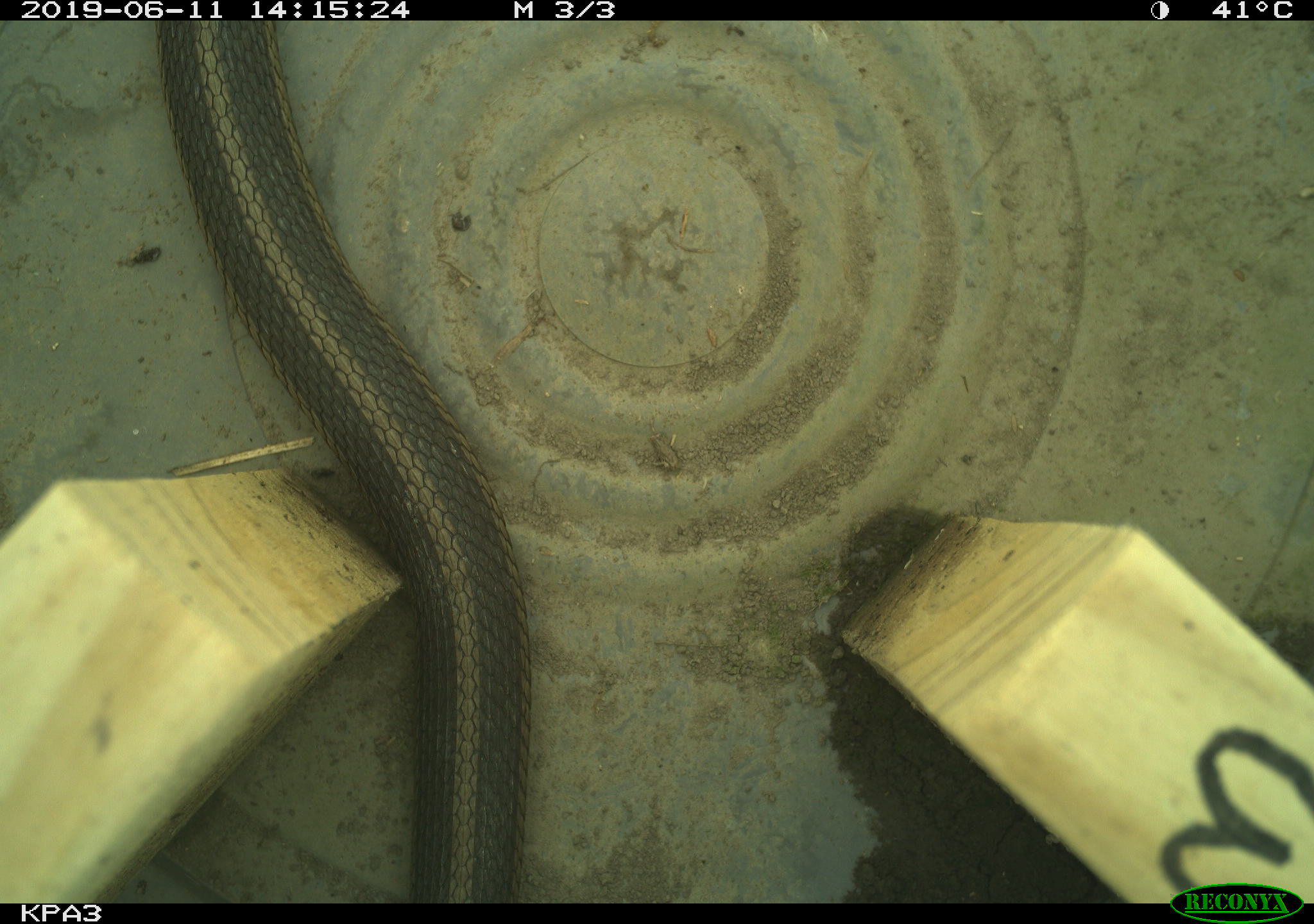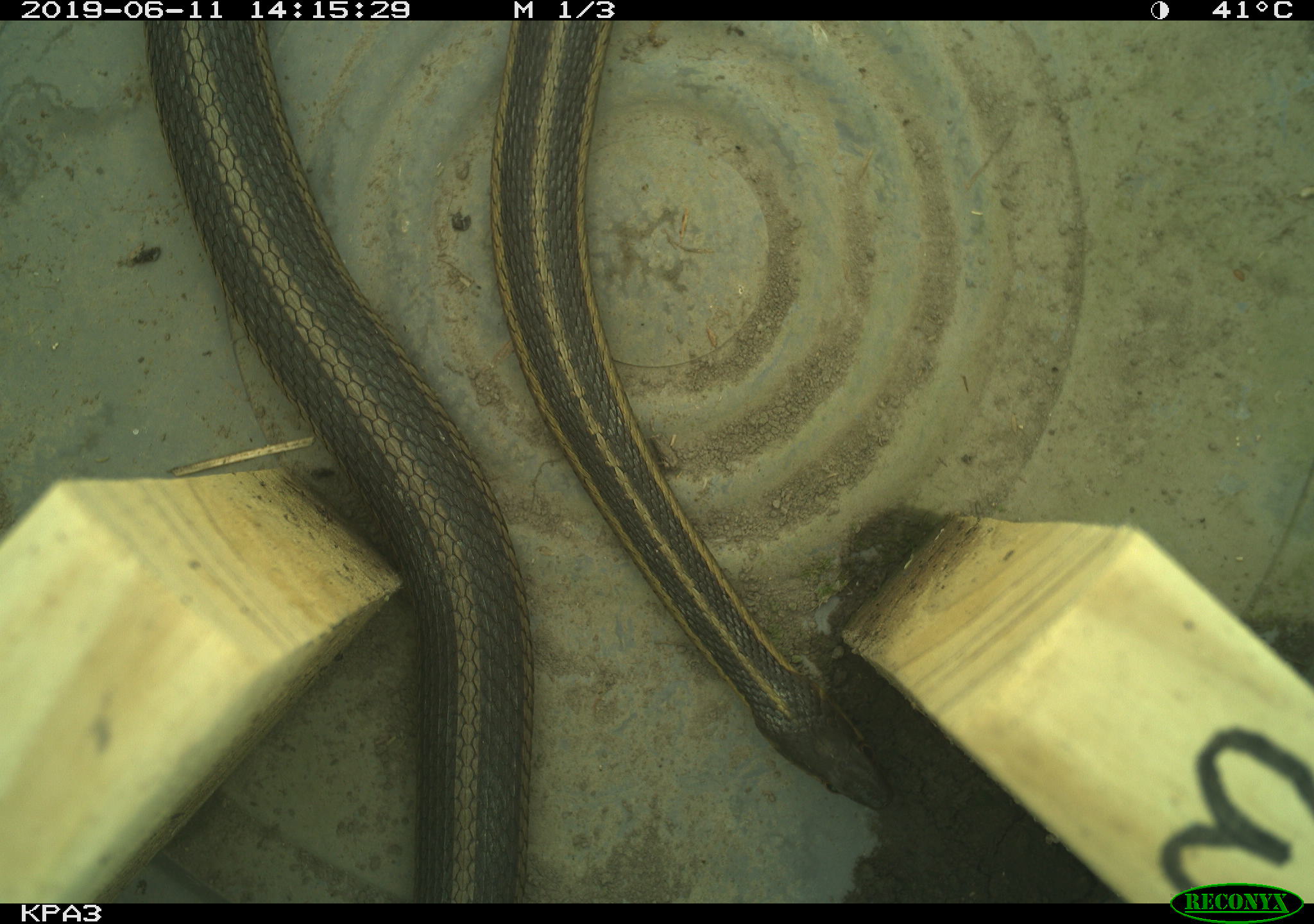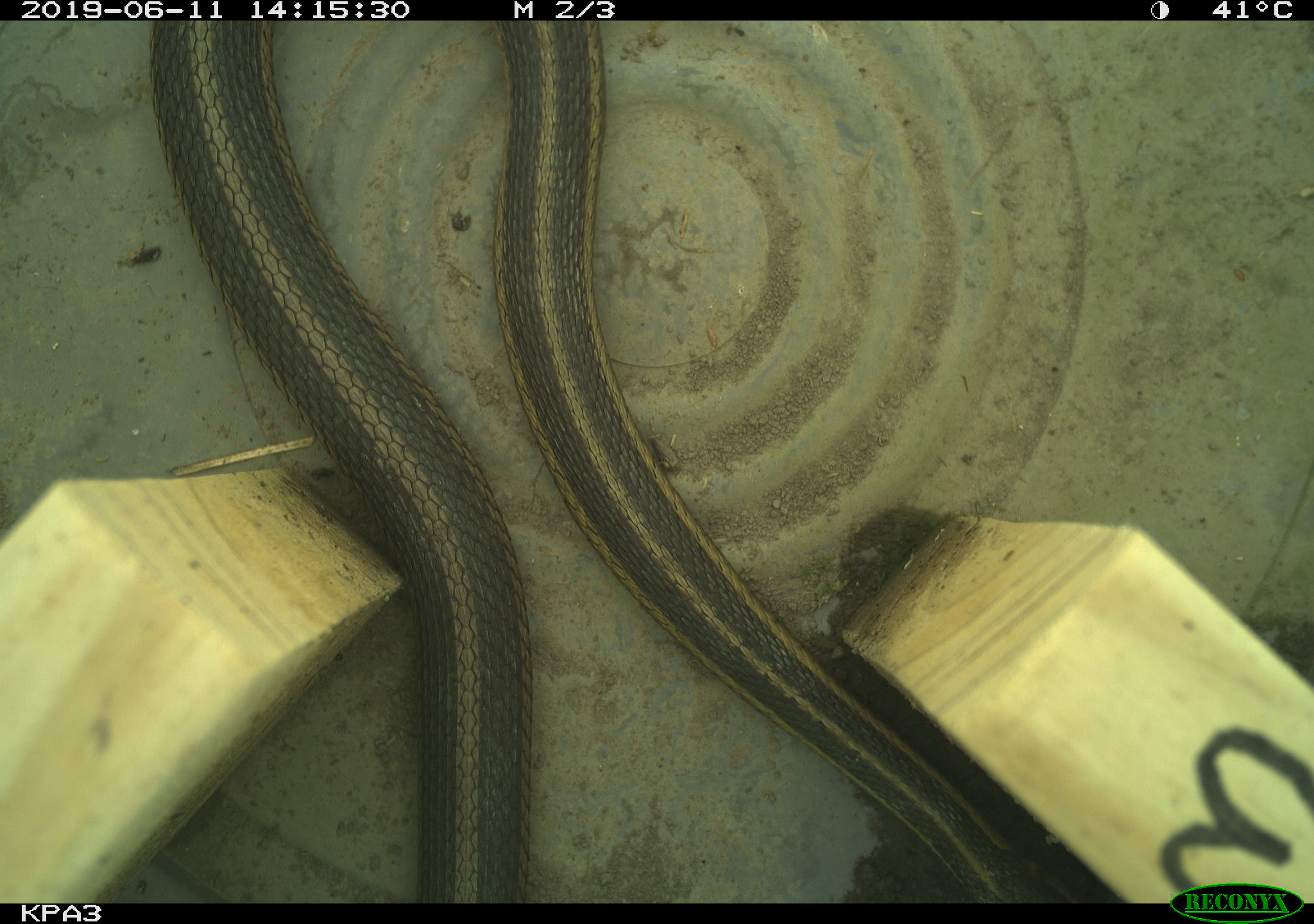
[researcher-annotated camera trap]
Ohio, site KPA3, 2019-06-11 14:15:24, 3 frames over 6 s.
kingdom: Animalia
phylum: Chordata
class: Reptilia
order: Squamata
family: Colubridae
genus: Thamnophis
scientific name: Thamnophis sirtalis sirtalis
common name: eastern gartersnake